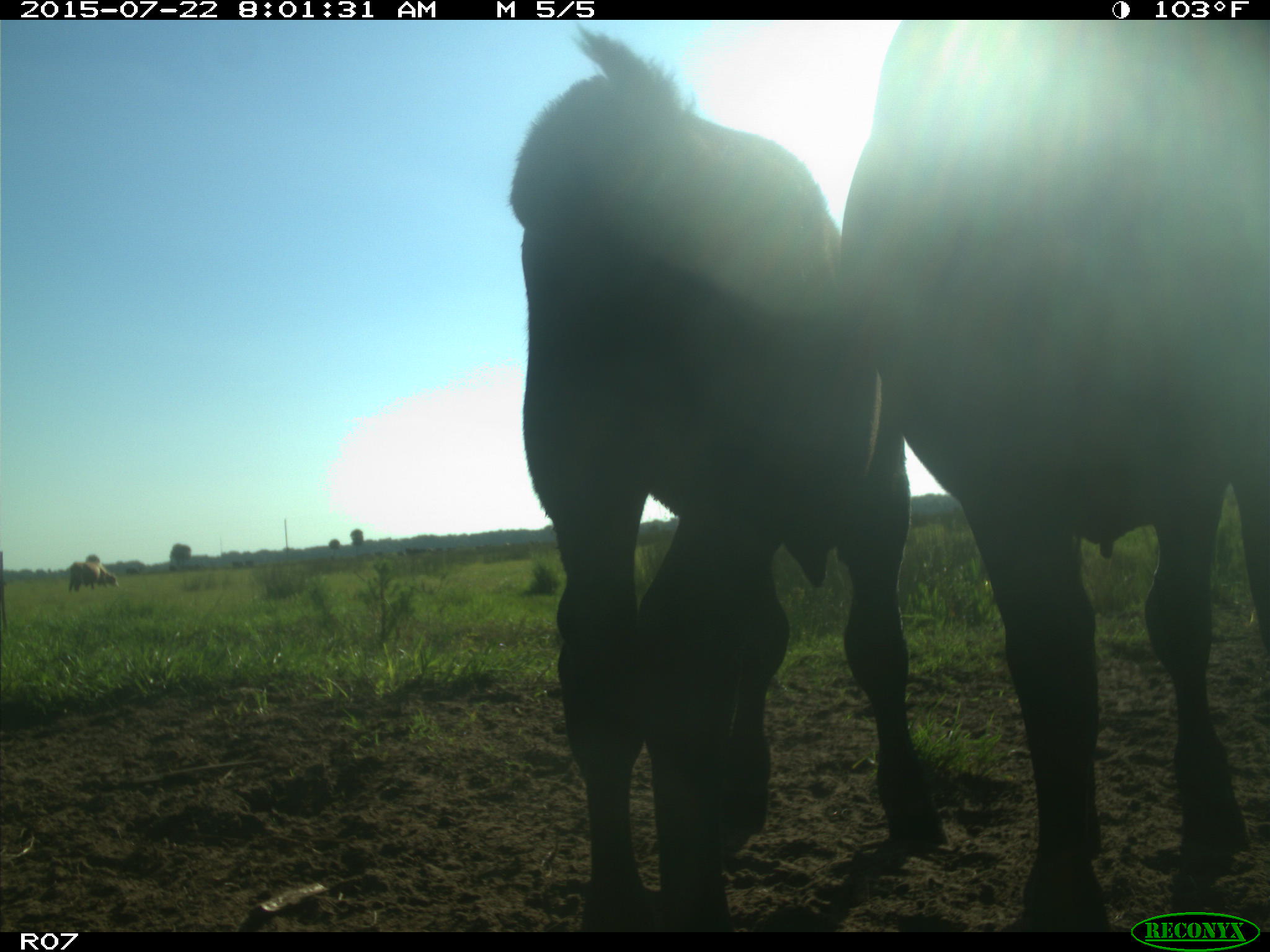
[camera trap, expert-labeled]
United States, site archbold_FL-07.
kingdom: Animalia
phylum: Chordata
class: Mammalia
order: Artiodactyla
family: Suidae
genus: Sus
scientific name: Sus scrofa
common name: wild boar